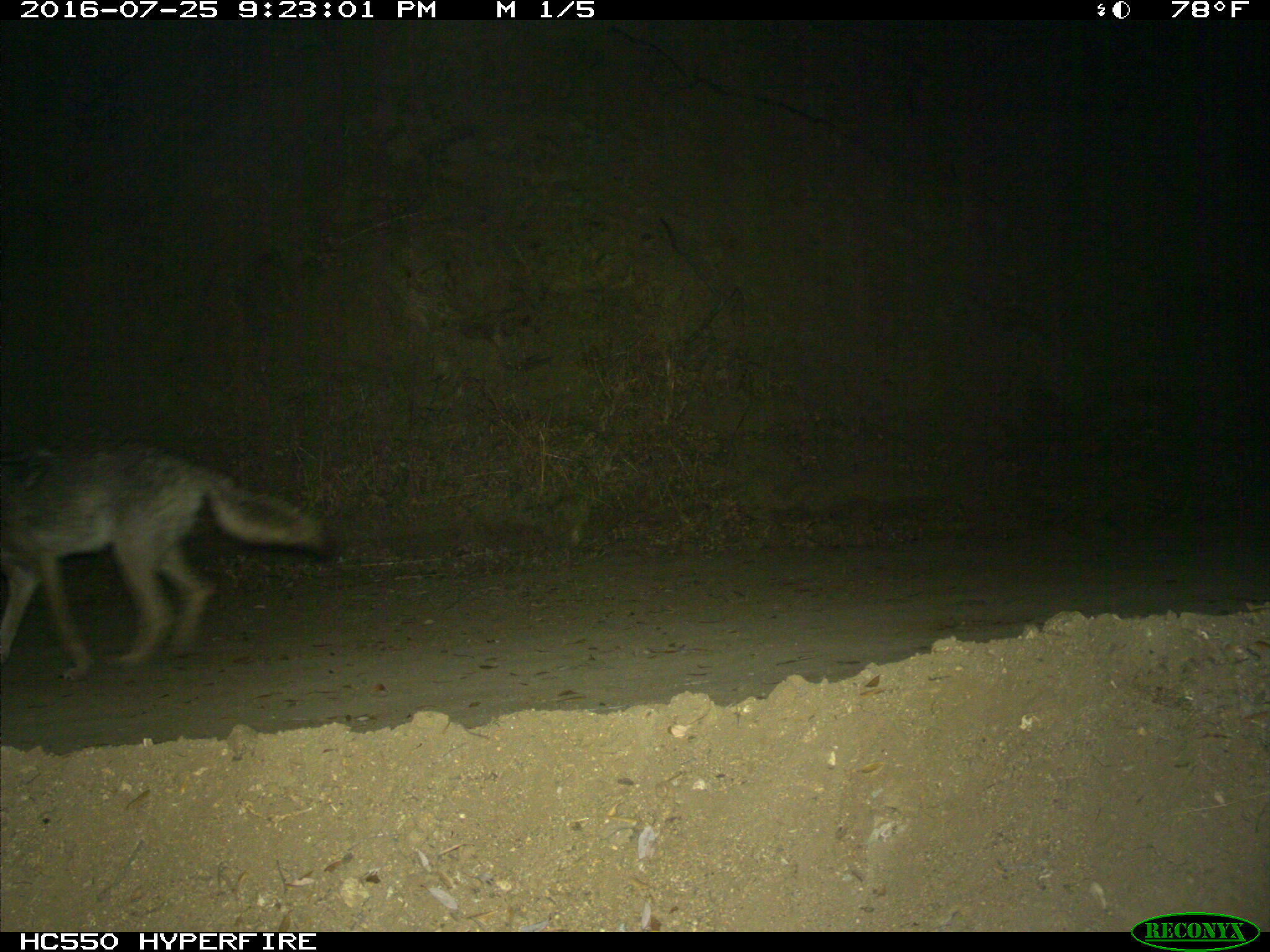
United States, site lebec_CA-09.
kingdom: Animalia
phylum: Chordata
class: Mammalia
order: Carnivora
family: Canidae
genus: Canis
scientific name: Canis latrans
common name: coyote